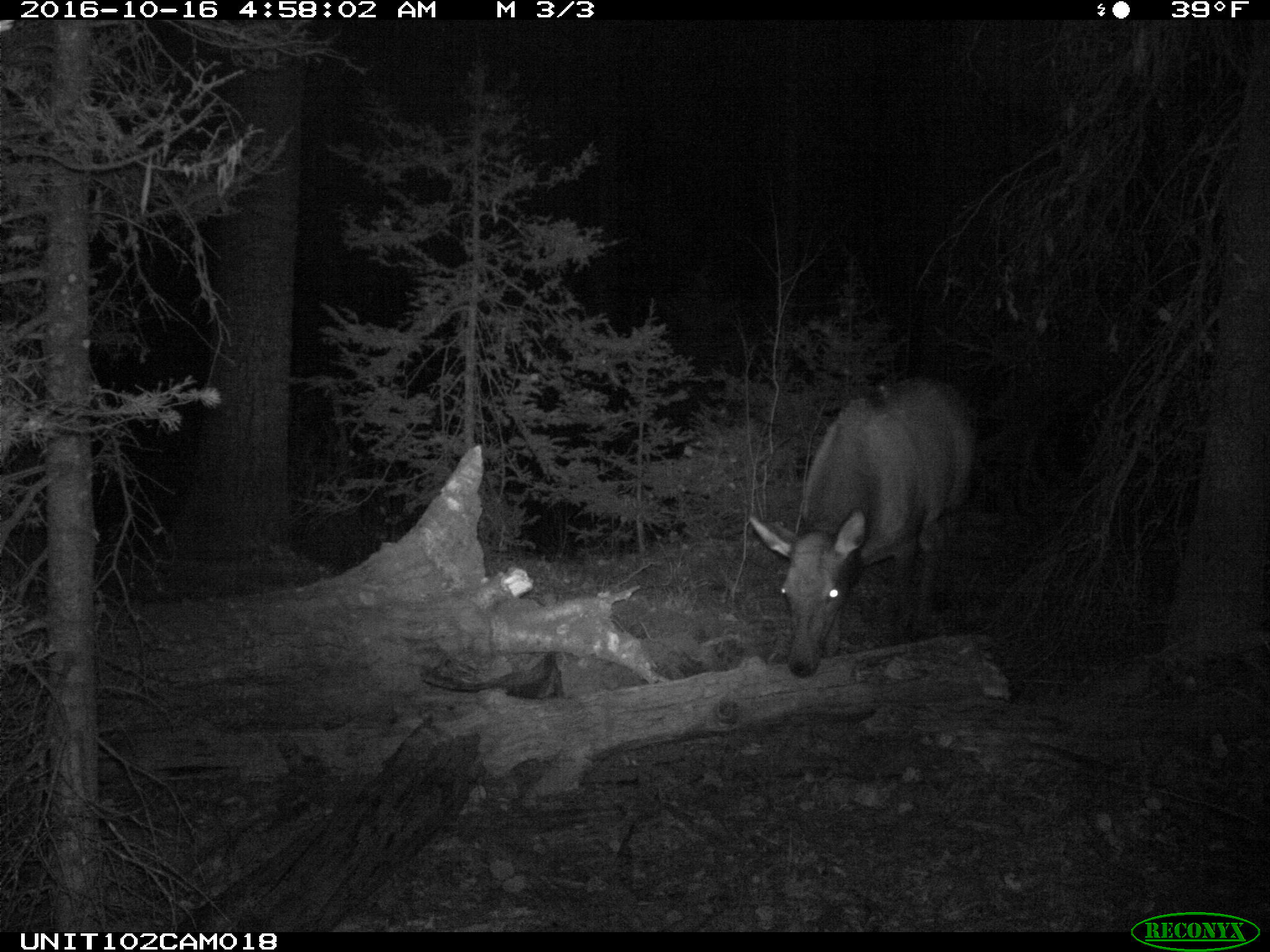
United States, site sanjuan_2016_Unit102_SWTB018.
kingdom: Animalia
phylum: Chordata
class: Mammalia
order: Artiodactyla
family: Cervidae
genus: Cervus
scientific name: Cervus elaphus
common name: red deer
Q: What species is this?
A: Cervus elaphus (red deer).